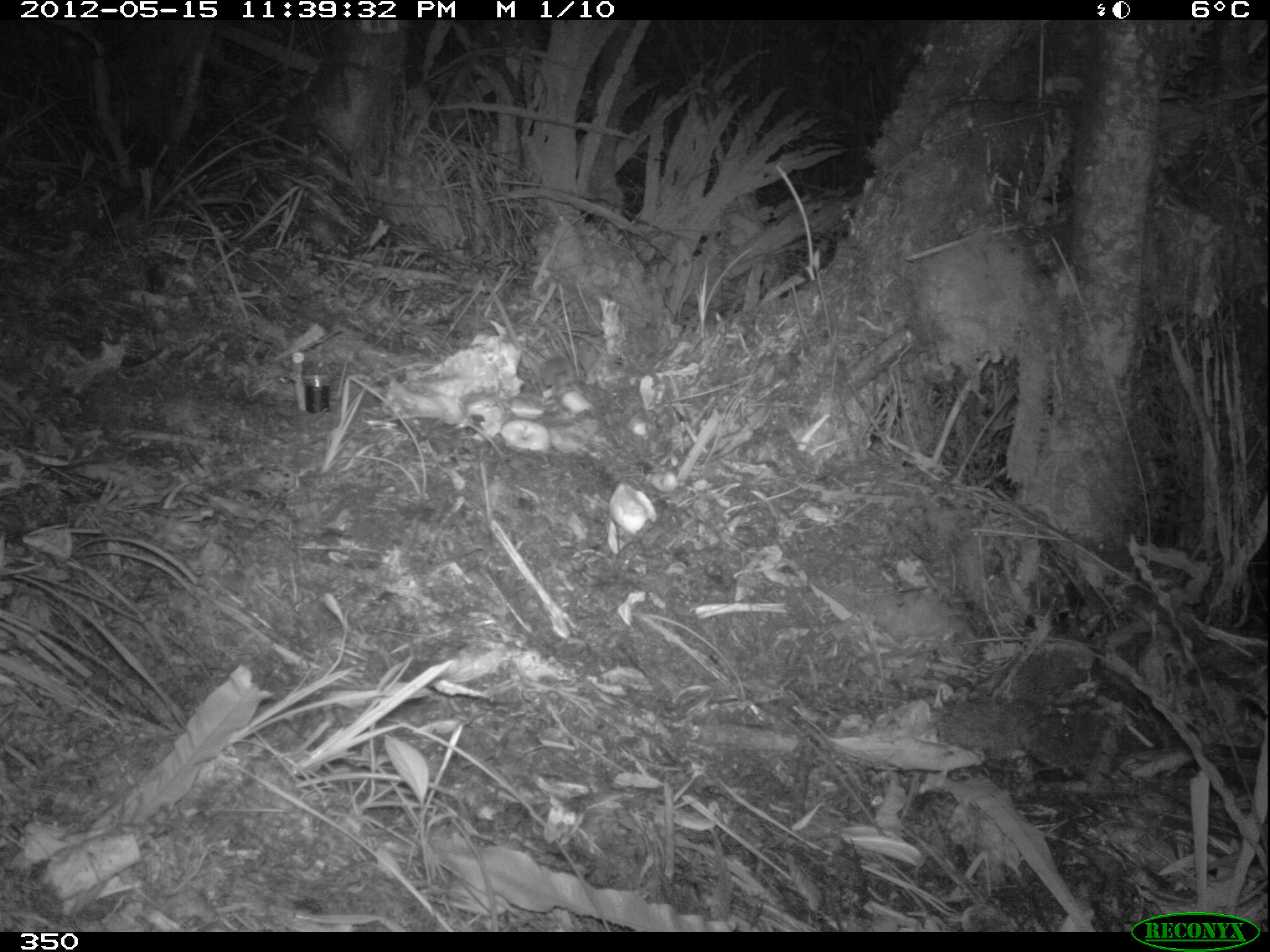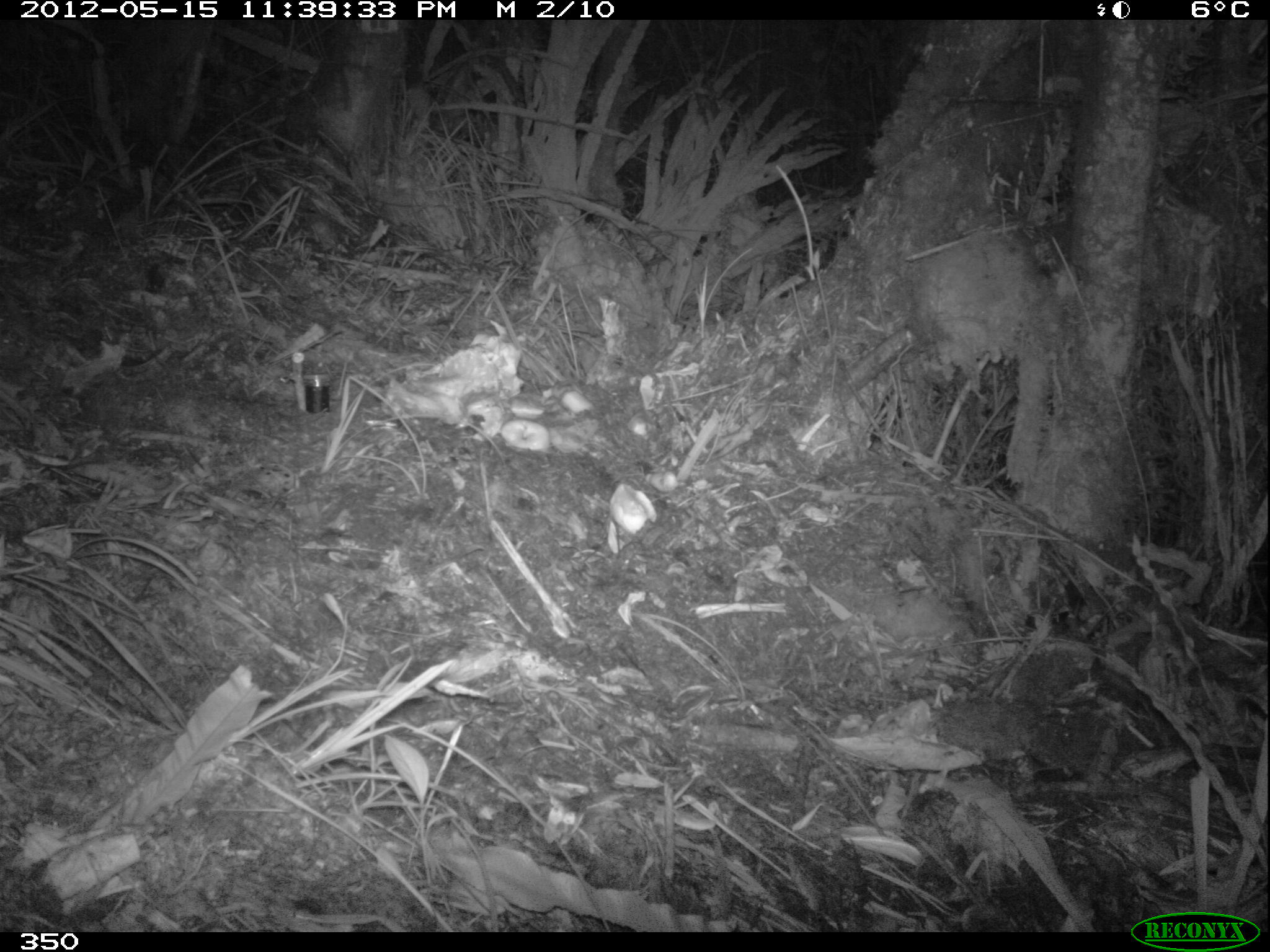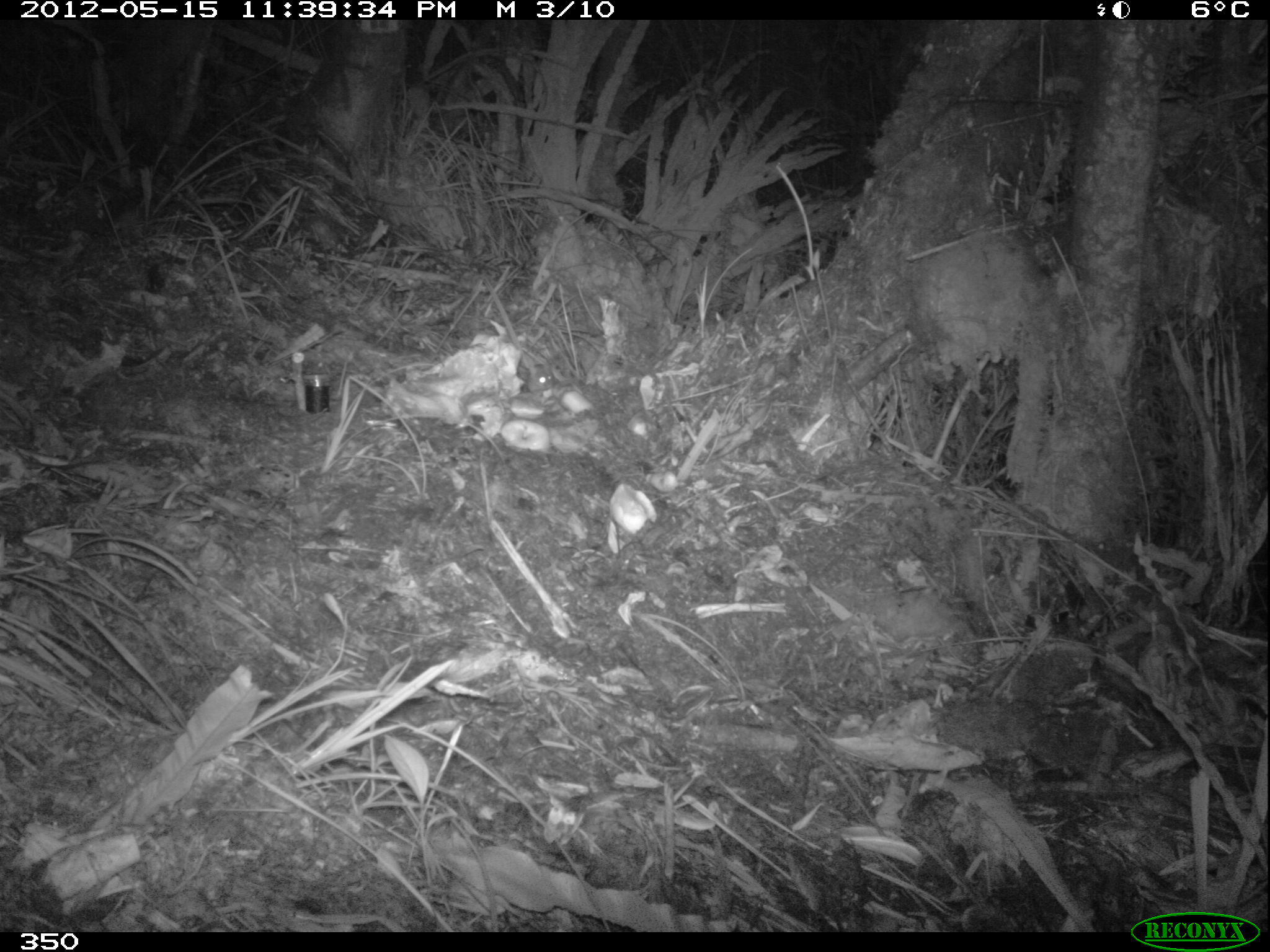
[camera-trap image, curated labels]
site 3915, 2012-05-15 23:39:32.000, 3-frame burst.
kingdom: Animalia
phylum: Chordata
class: Mammalia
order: Rodentia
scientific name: Rodentia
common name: rodents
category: unknown rodent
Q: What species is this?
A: Unknown rodent (rodents) (Rodentia).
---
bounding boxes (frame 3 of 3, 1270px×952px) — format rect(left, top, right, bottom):
unknown rodent: rect(525, 366, 556, 390)